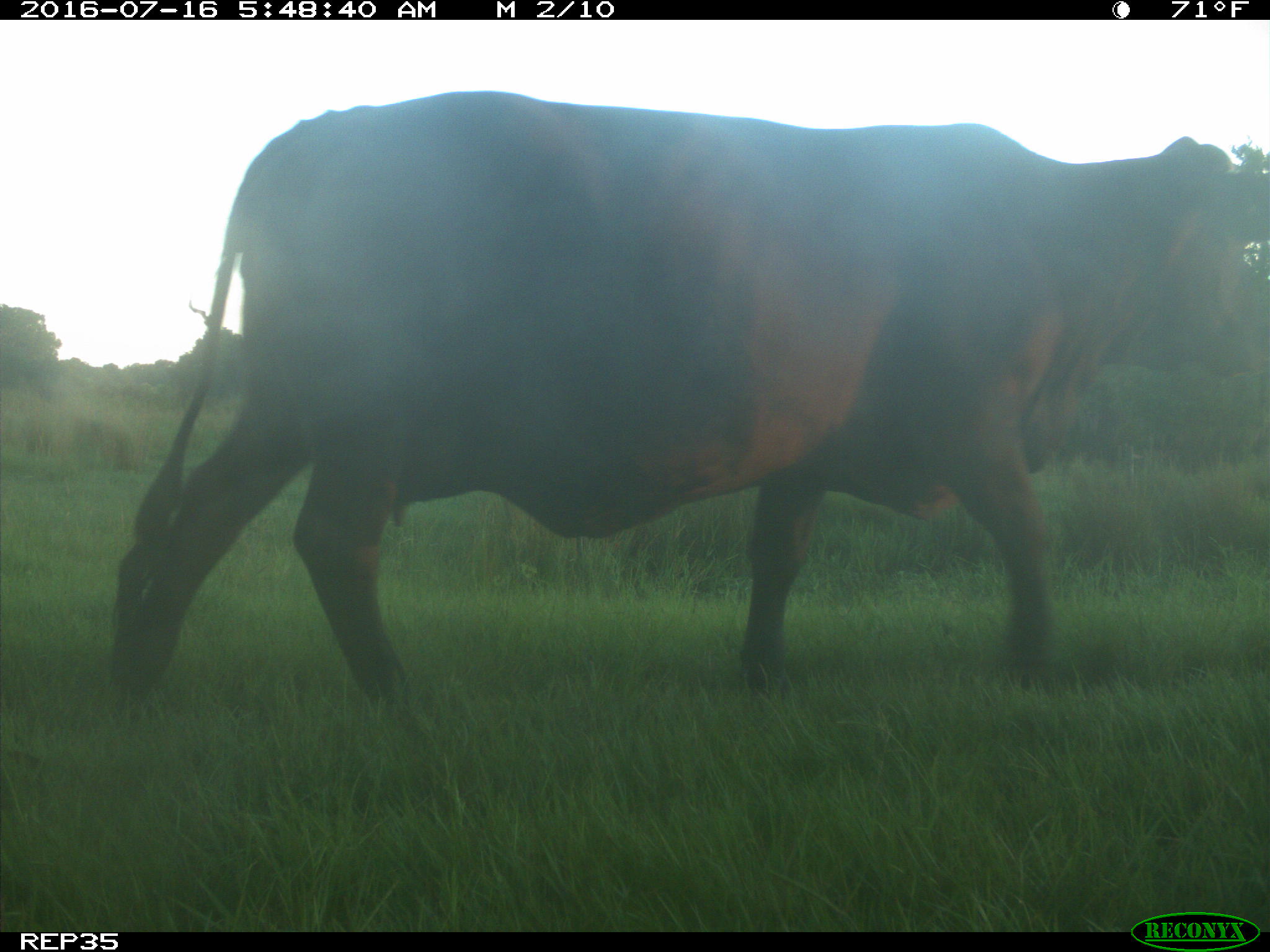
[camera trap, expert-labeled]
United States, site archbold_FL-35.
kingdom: Animalia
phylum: Chordata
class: Mammalia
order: Artiodactyla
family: Bovidae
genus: Bos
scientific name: Bos taurus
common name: domestic cow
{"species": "Bos taurus (domestic cow)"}